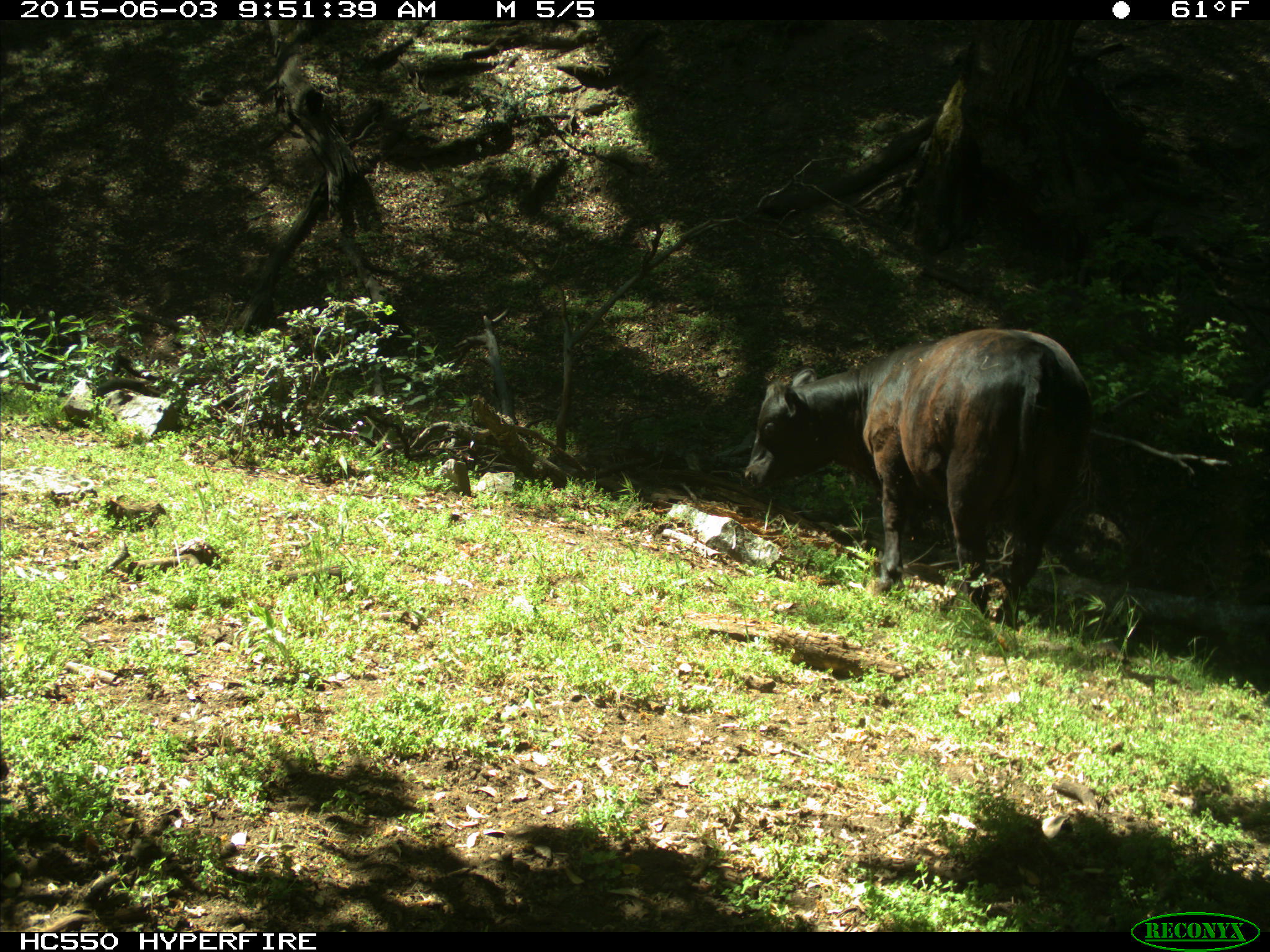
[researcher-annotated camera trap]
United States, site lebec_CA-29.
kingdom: Animalia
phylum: Chordata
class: Mammalia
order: Artiodactyla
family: Bovidae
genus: Bos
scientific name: Bos taurus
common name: domestic cow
Bos taurus (domestic cow).